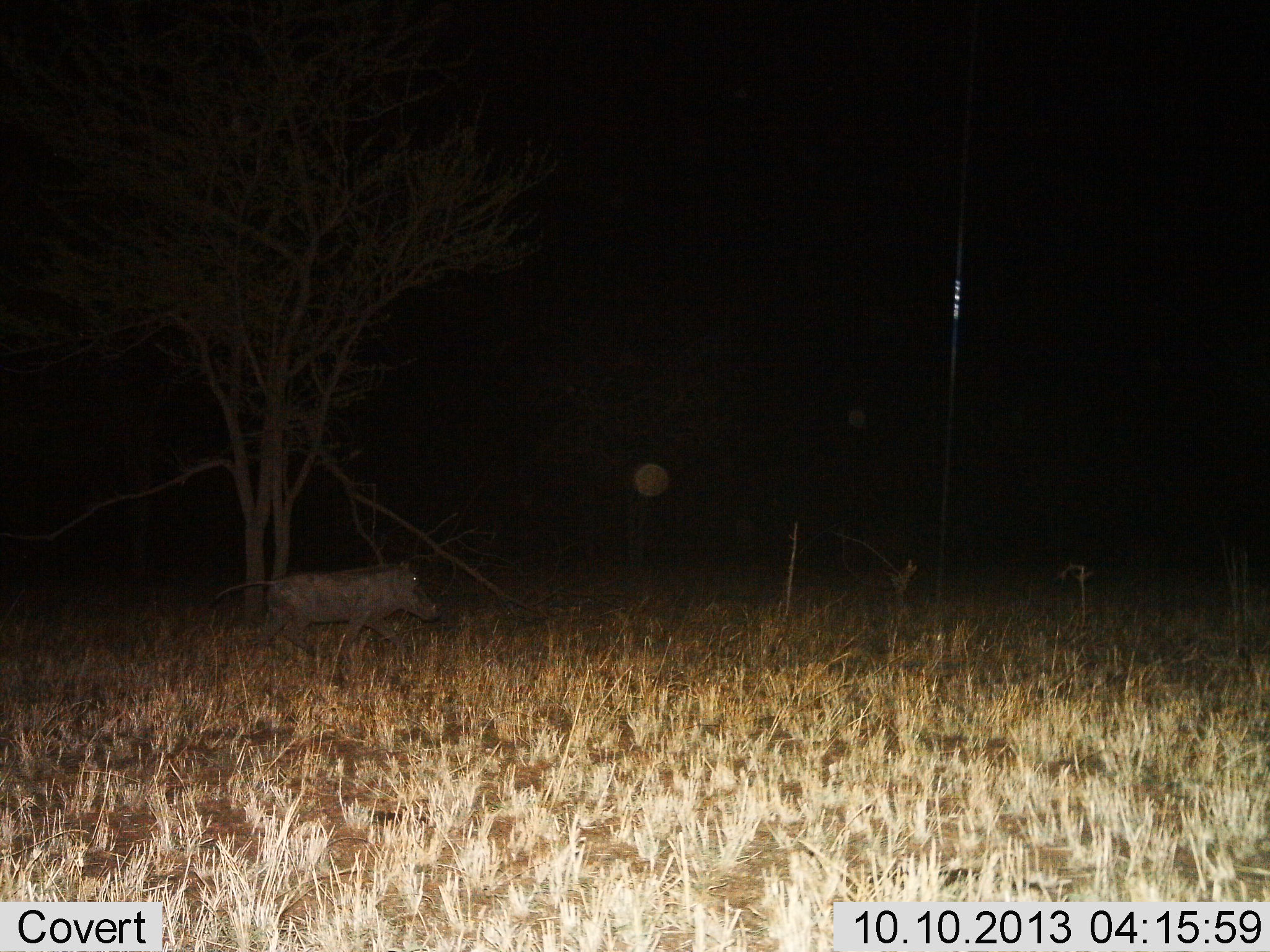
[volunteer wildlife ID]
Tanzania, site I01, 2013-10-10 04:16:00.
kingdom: Animalia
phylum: Chordata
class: Mammalia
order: Artiodactyla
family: Suidae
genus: Phacochoerus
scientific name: Phacochoerus africanus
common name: warthog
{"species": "warthog (Phacochoerus africanus)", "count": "1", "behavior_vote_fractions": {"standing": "0%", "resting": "0%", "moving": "100%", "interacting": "0%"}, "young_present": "0%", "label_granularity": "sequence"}